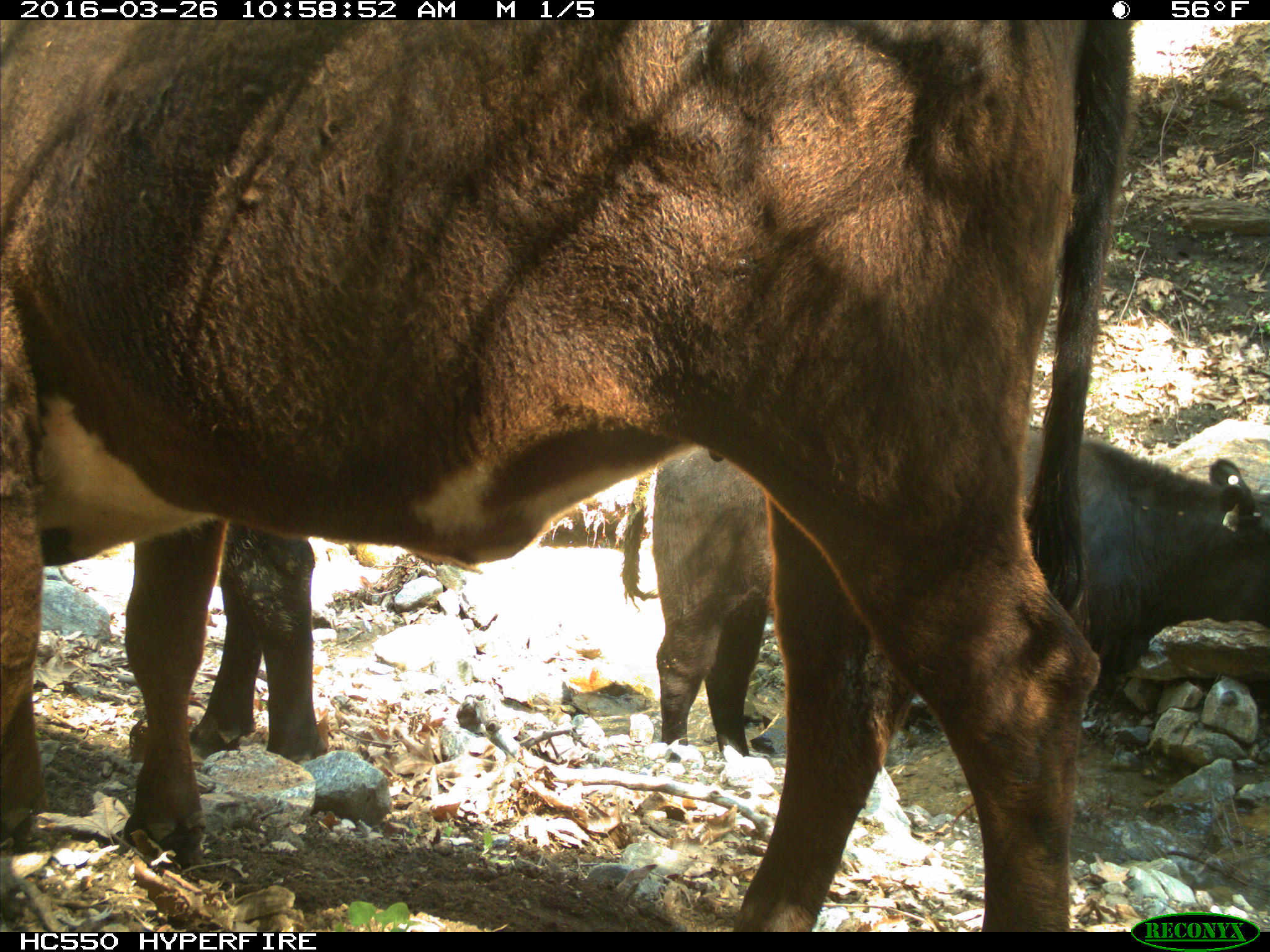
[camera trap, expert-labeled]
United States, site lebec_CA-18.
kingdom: Animalia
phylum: Chordata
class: Mammalia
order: Artiodactyla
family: Bovidae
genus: Bos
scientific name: Bos taurus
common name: domestic cow